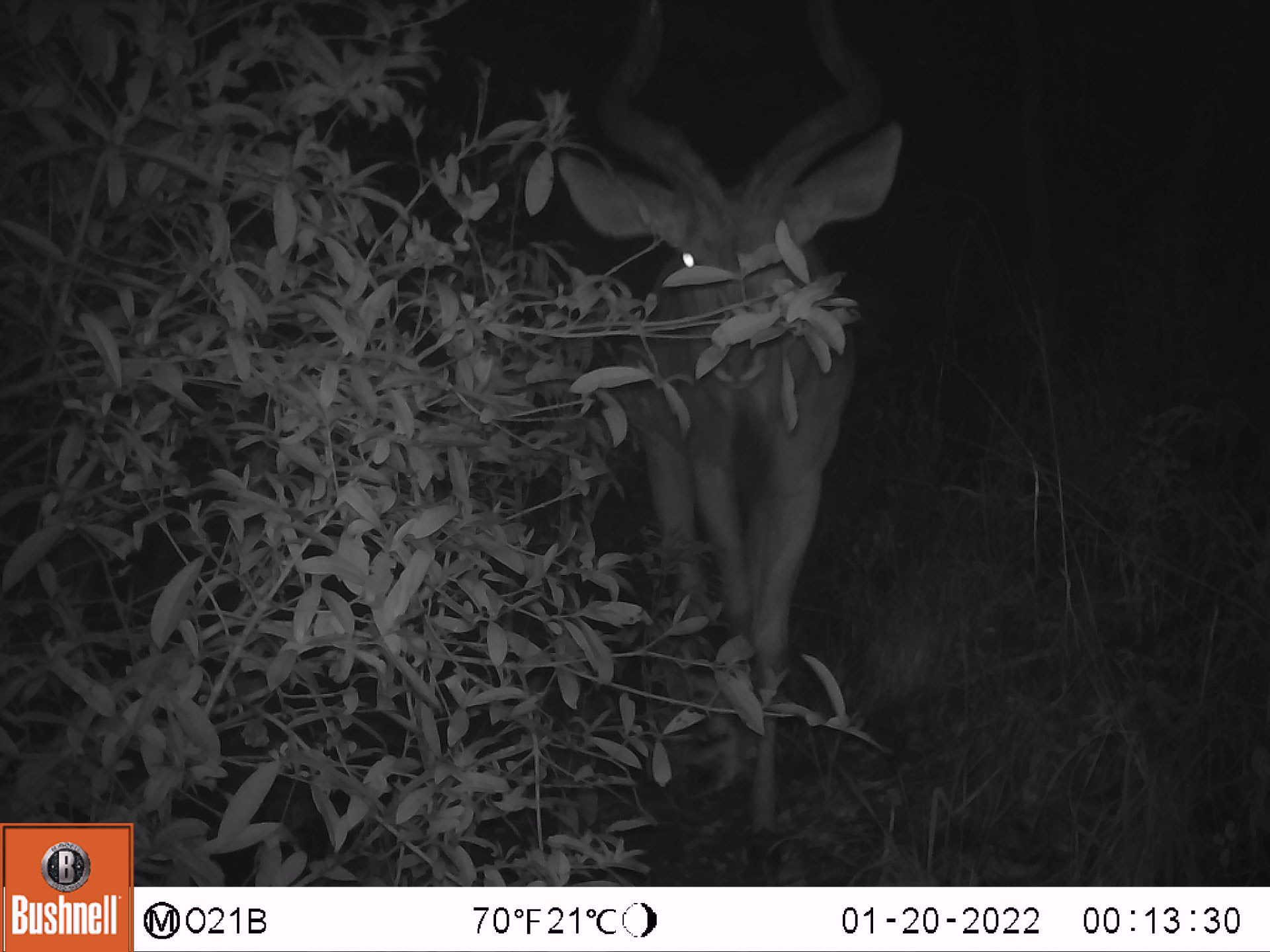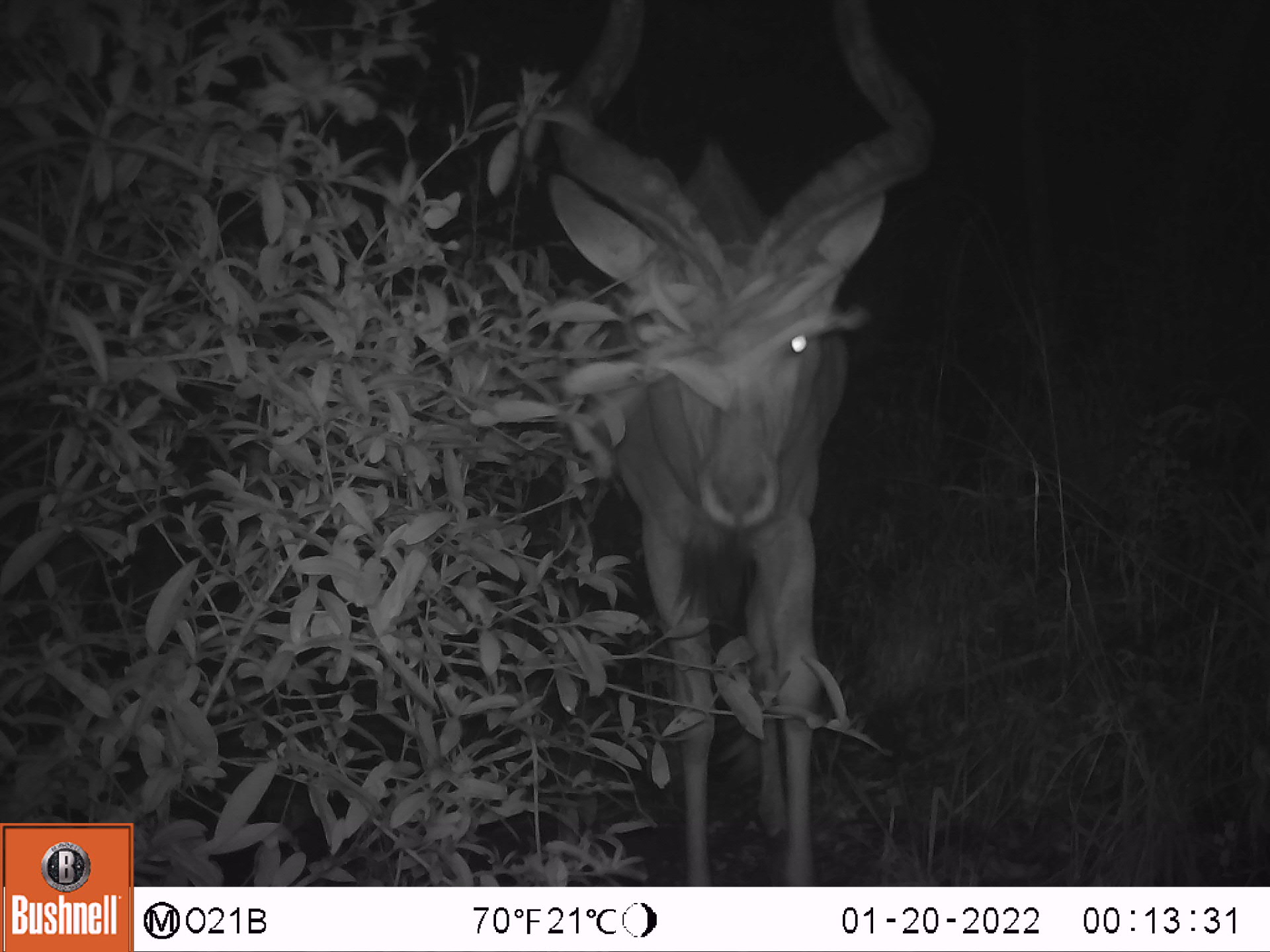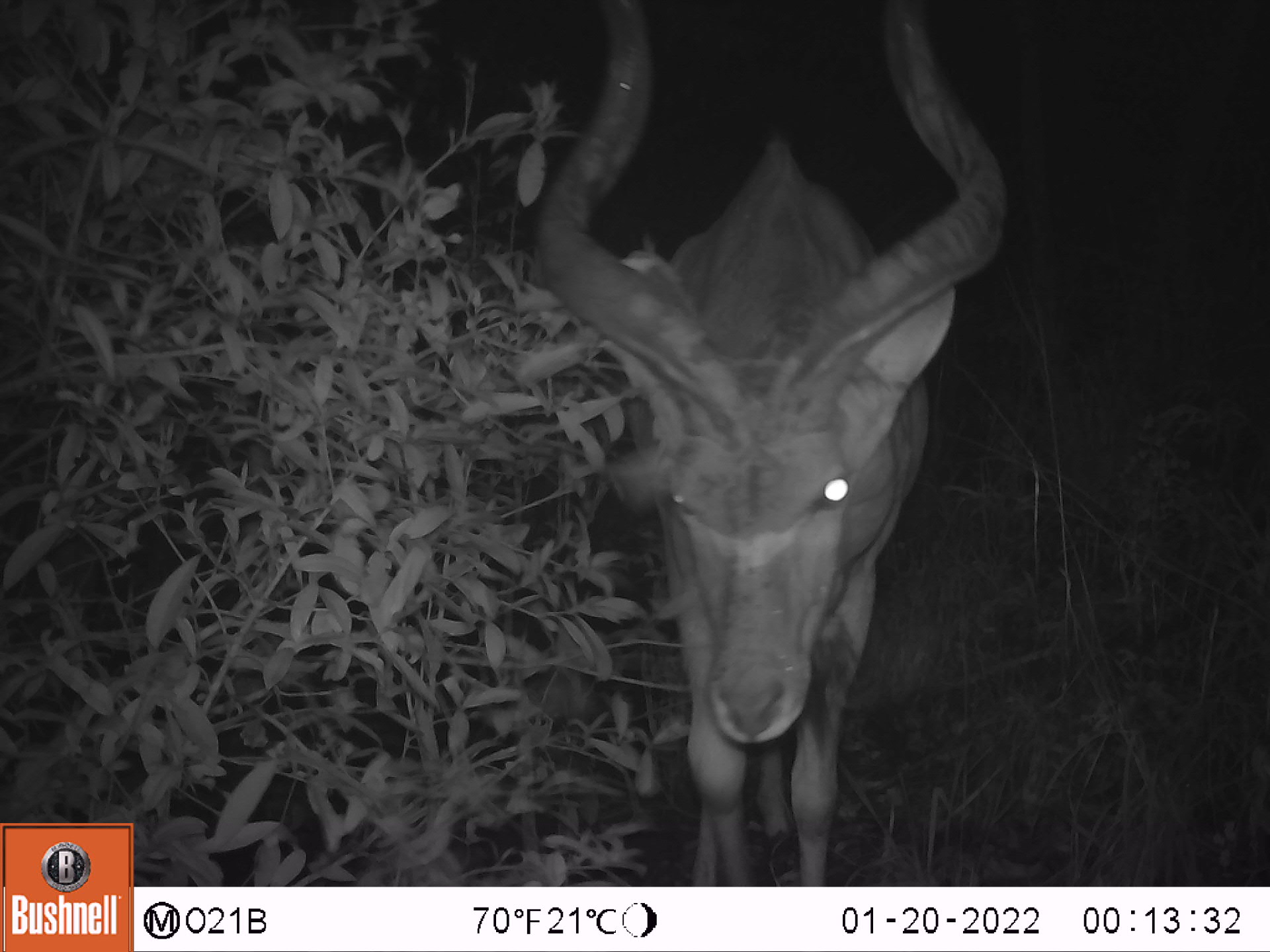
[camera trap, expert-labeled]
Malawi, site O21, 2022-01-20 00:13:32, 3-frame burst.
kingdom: Animalia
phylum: Chordata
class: Mammalia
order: Artiodactyla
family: Bovidae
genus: Tragelaphus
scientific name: Tragelaphus strepsiceros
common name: greater kudu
Greater kudu (Tragelaphus strepsiceros), count 1.